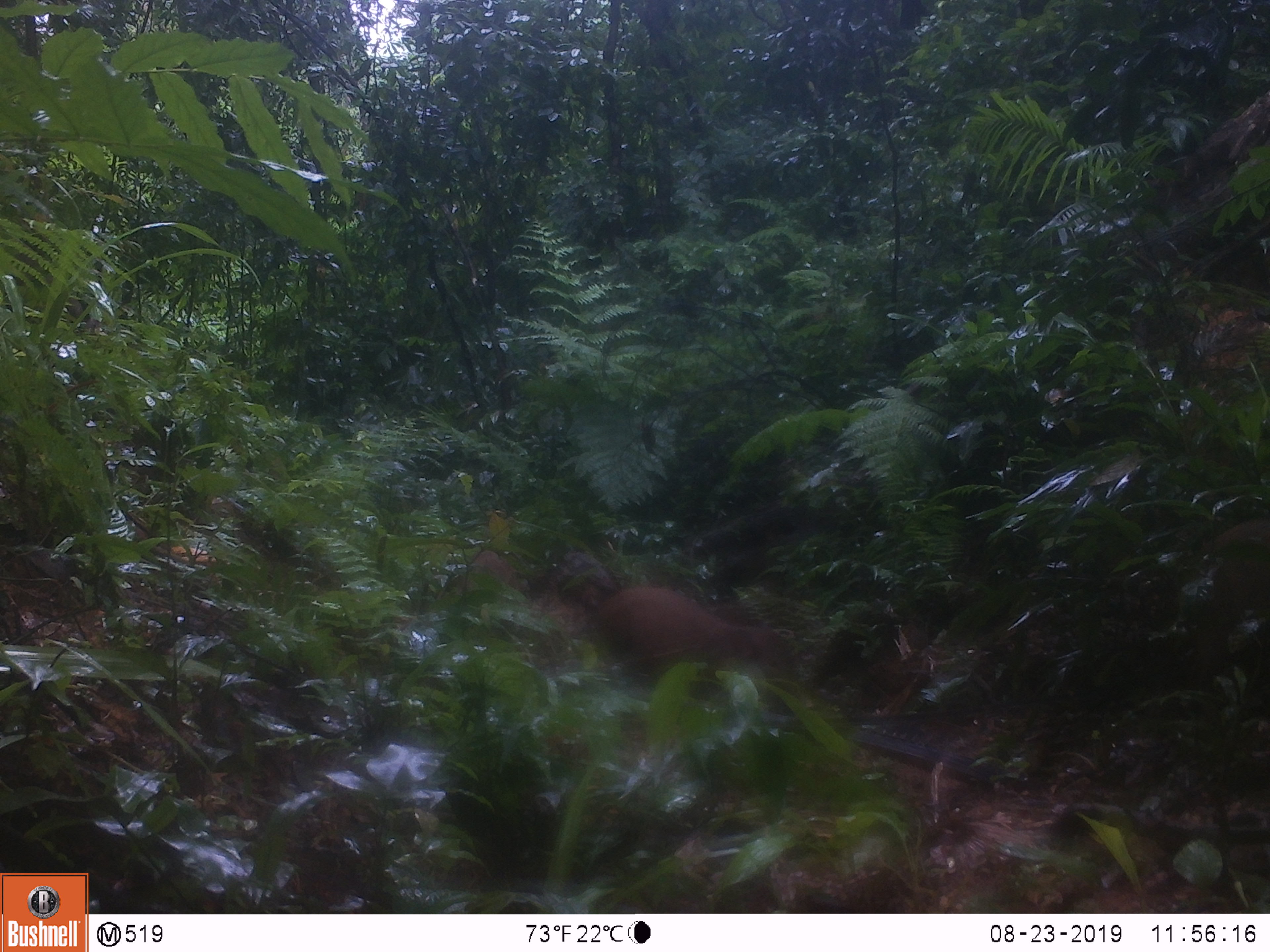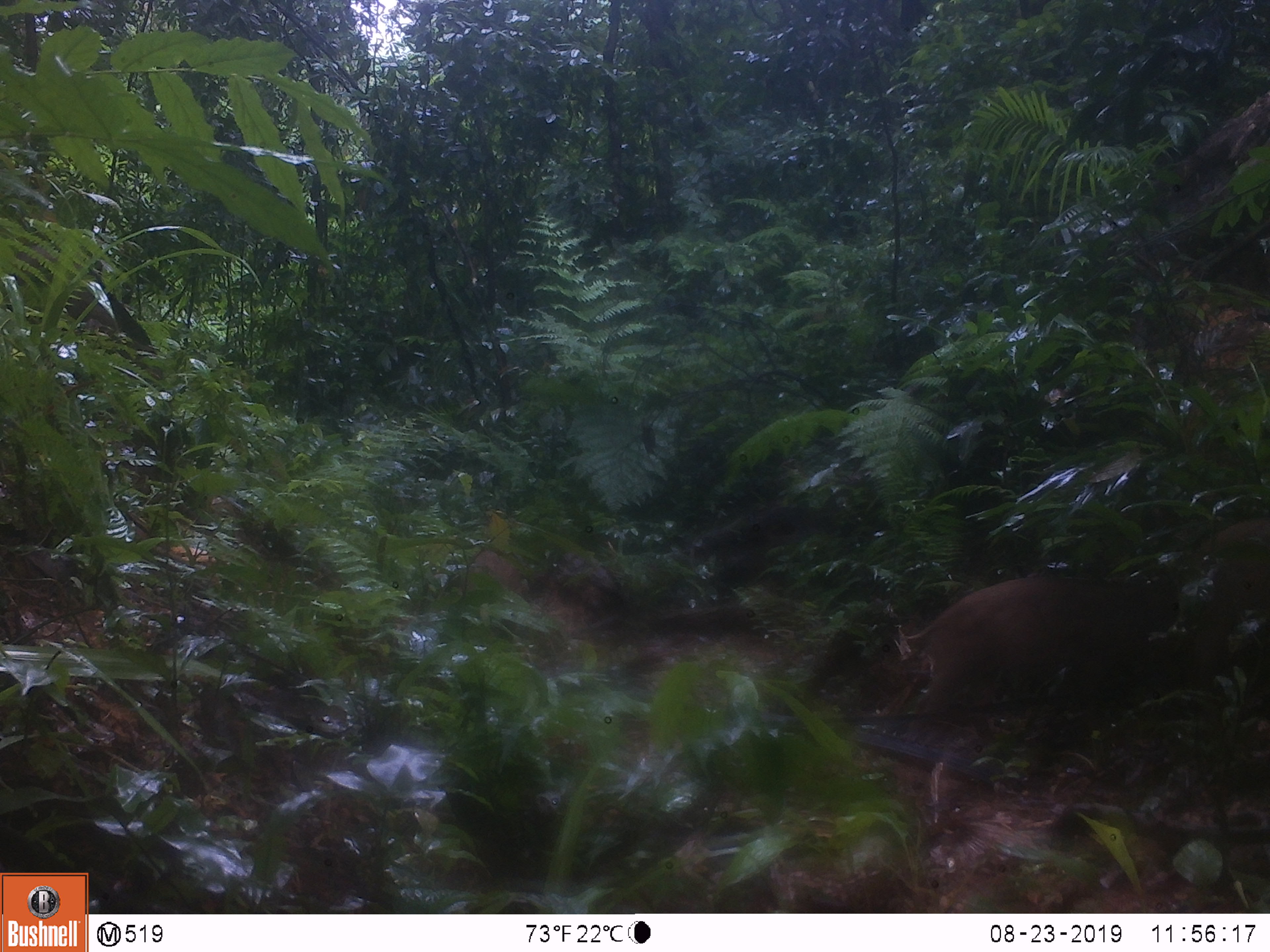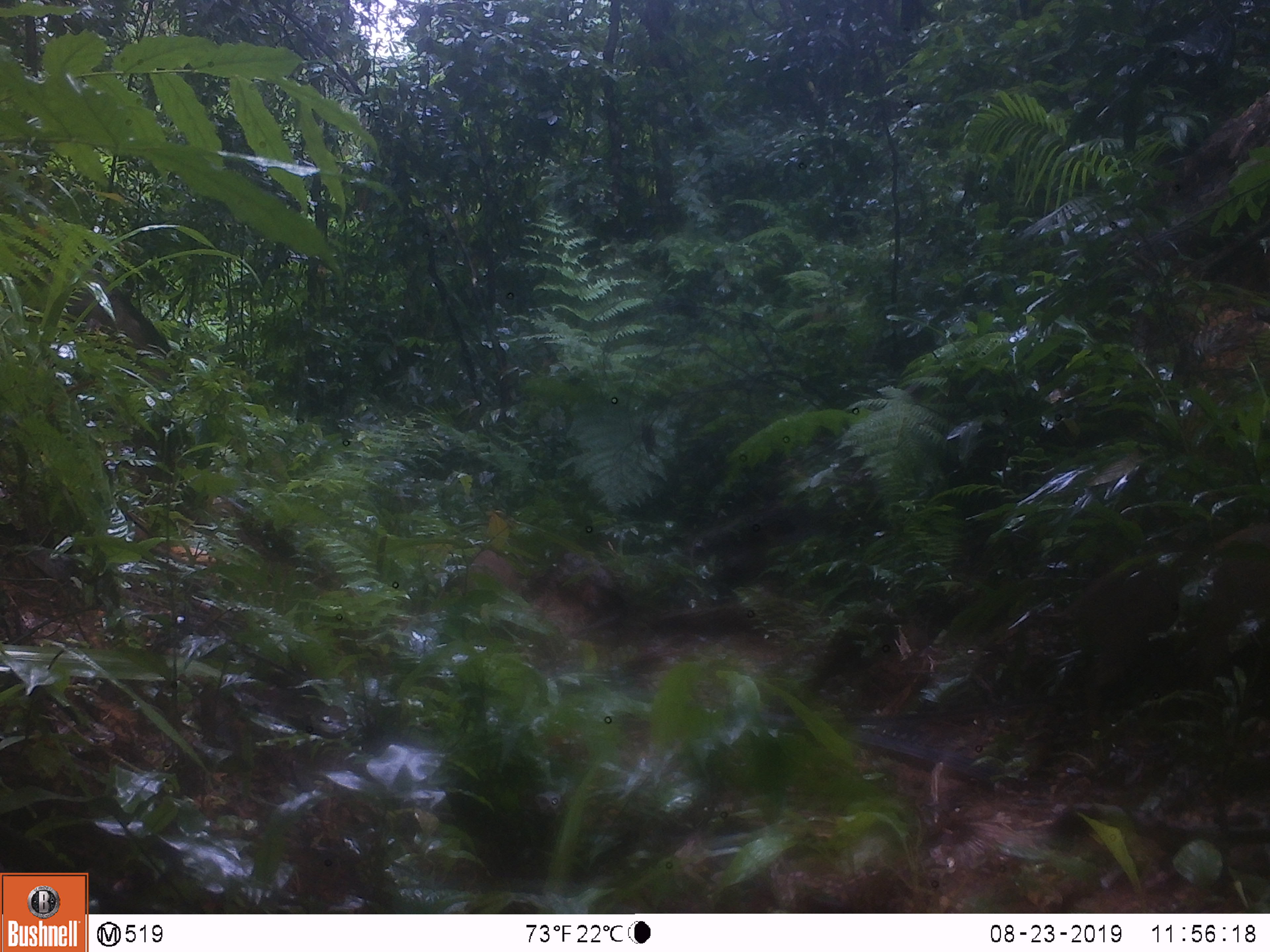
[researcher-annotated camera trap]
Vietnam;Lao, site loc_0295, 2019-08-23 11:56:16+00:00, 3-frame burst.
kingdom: Animalia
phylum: Chordata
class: Mammalia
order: Artiodactyla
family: Suidae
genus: Sus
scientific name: Sus scrofa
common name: eurasian wild pig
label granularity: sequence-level